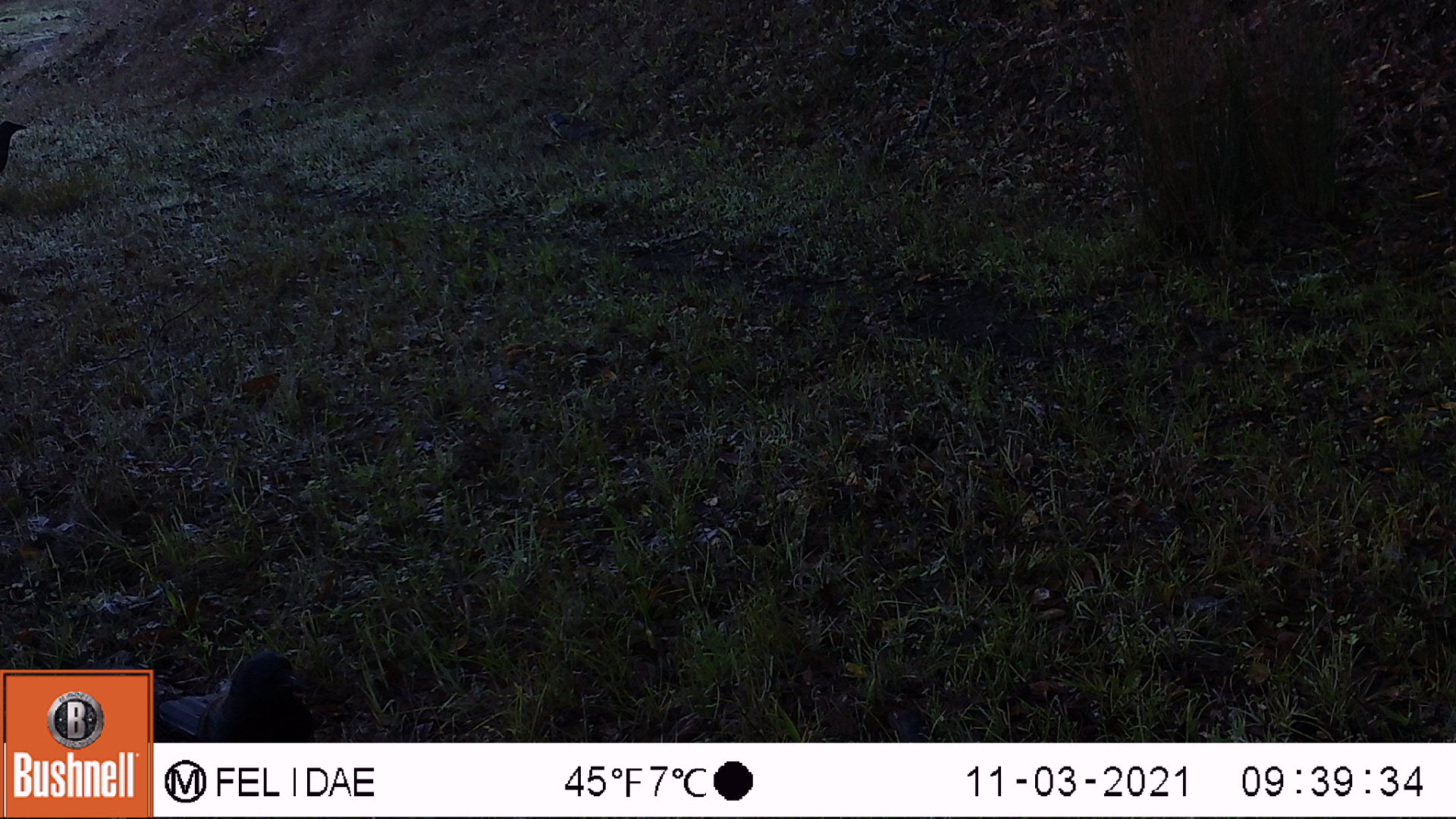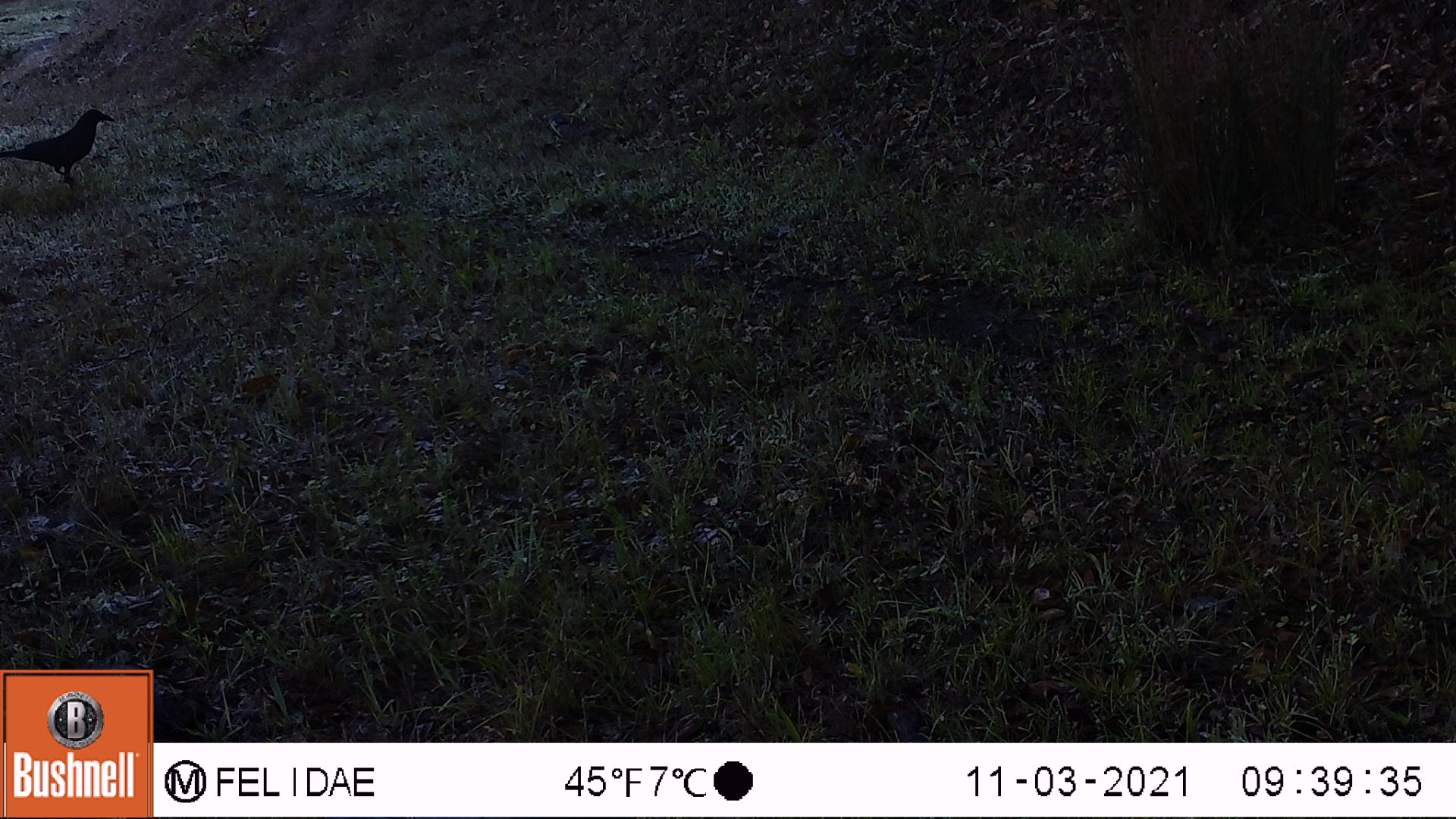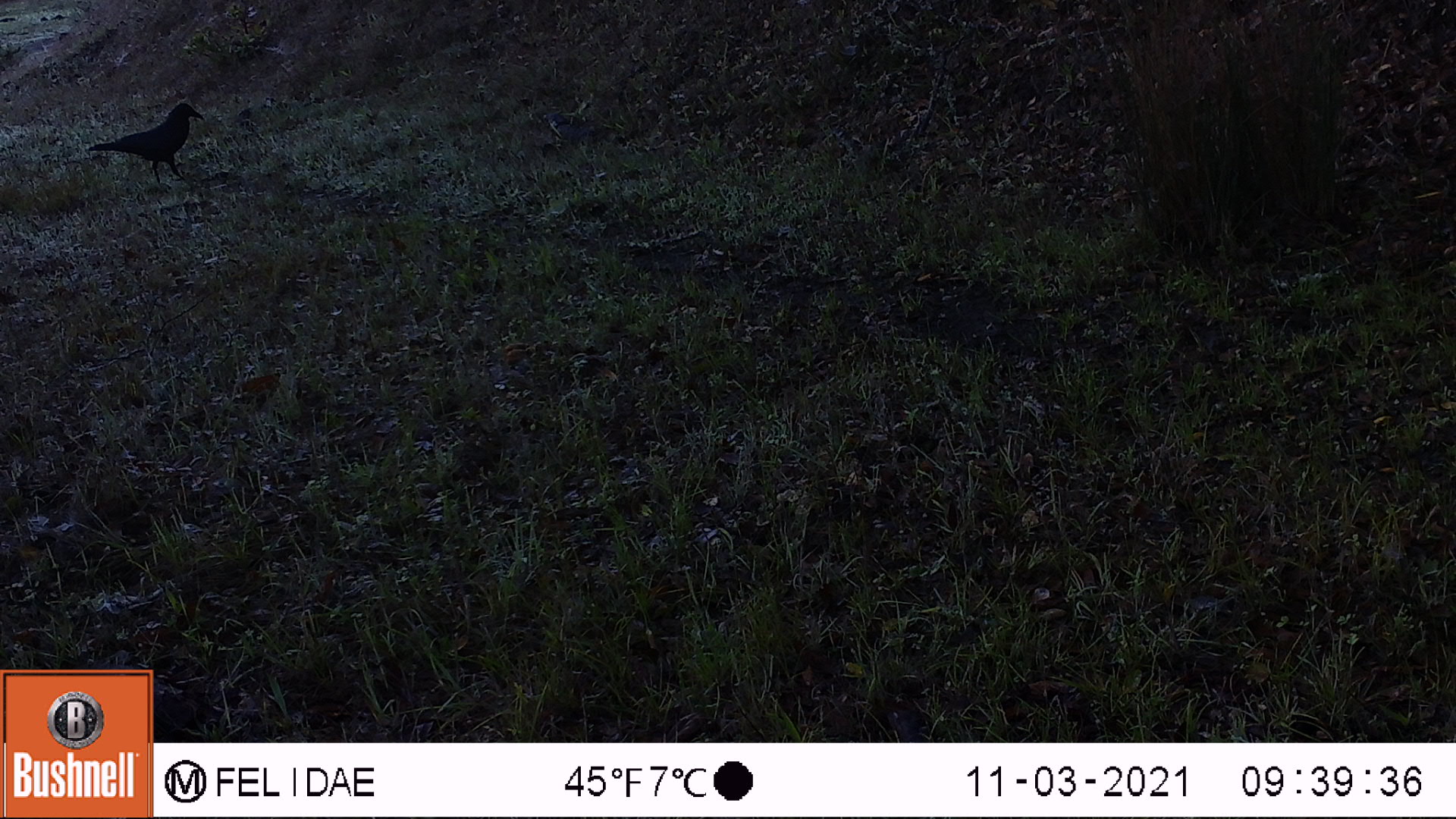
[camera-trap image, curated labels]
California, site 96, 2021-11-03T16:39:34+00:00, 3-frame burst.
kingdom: Animalia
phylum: Chordata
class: Aves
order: Passeriformes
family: Corvidae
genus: Corvus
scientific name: Corvus brachyrhynchos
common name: american crow